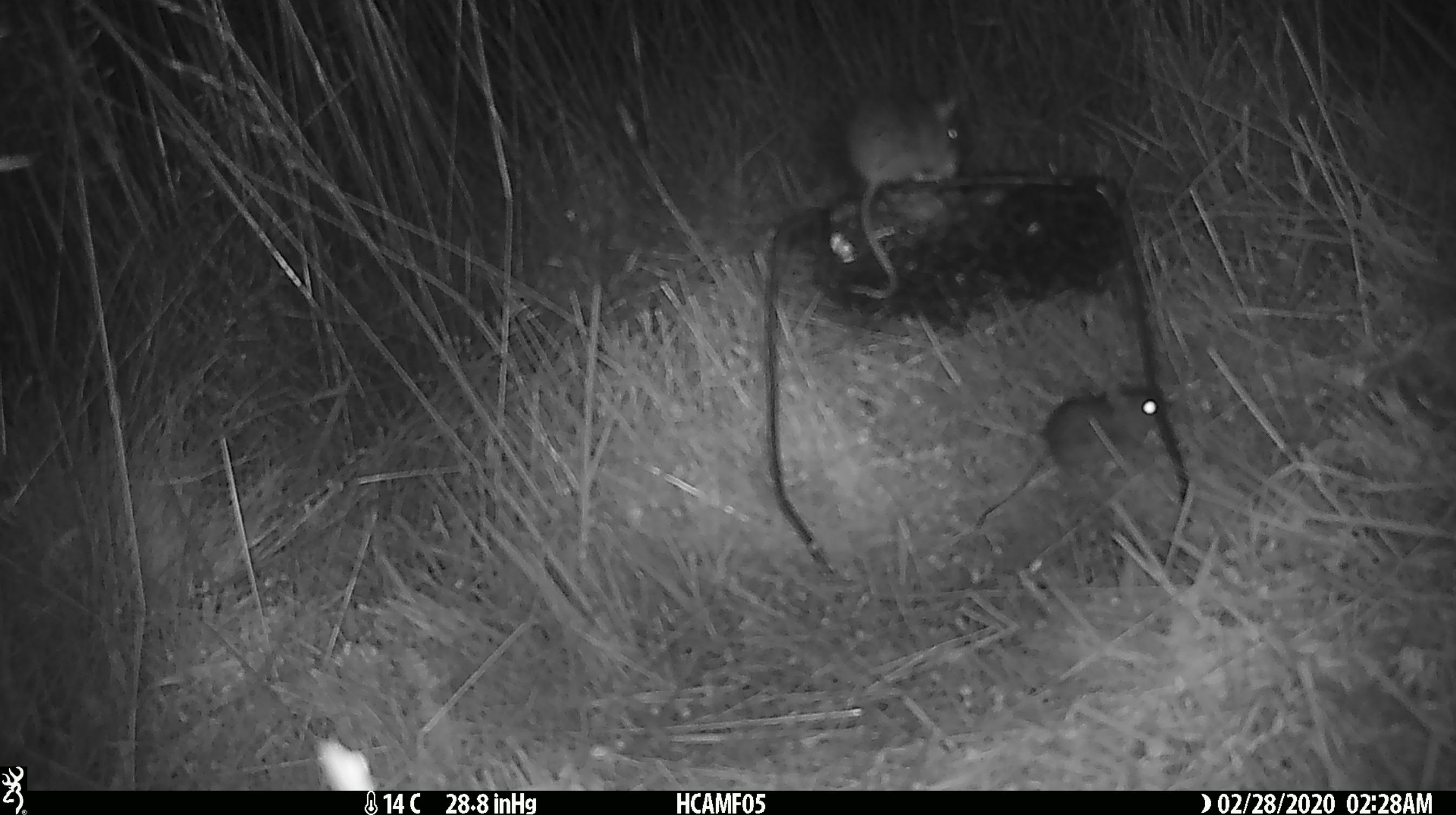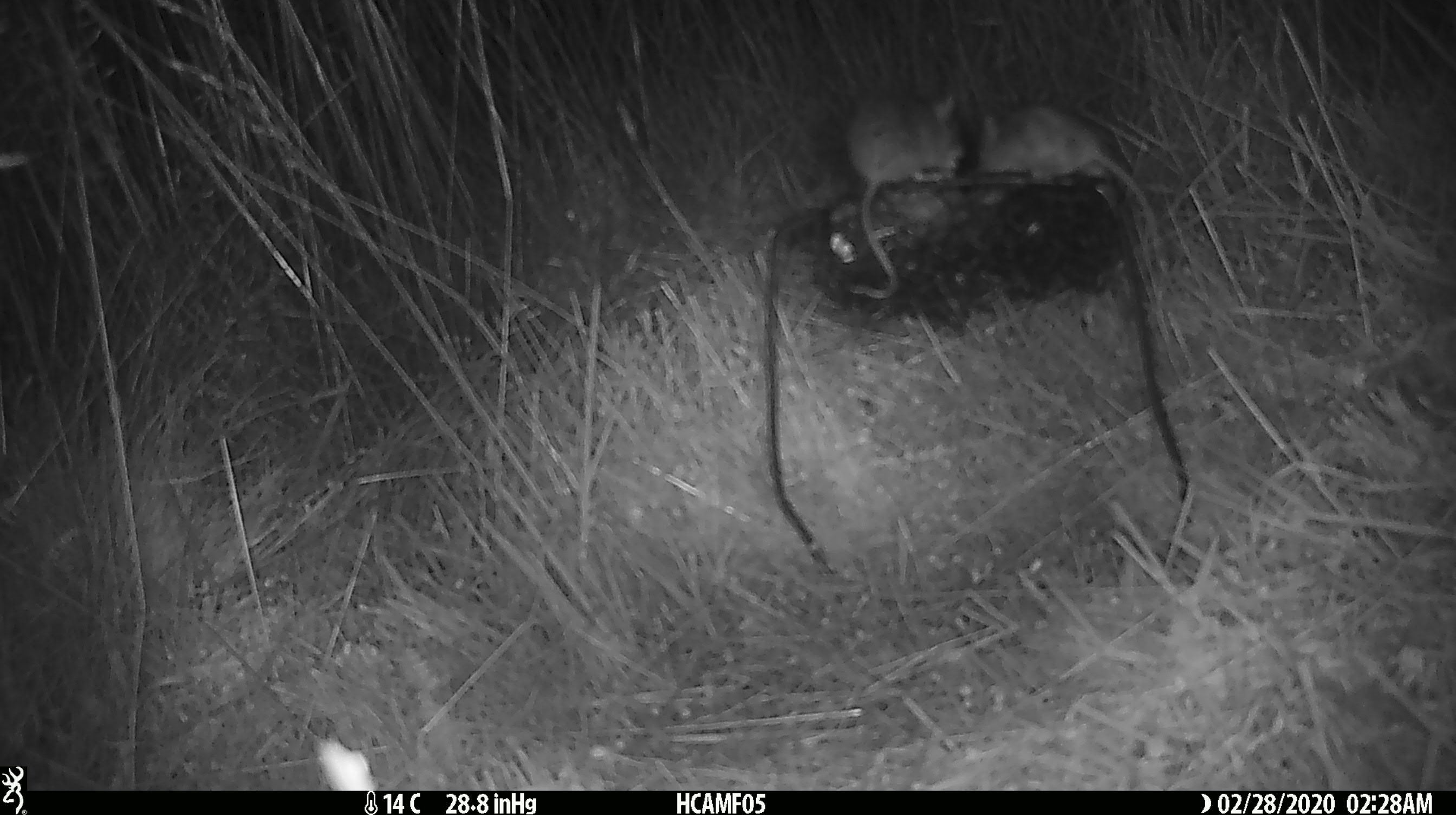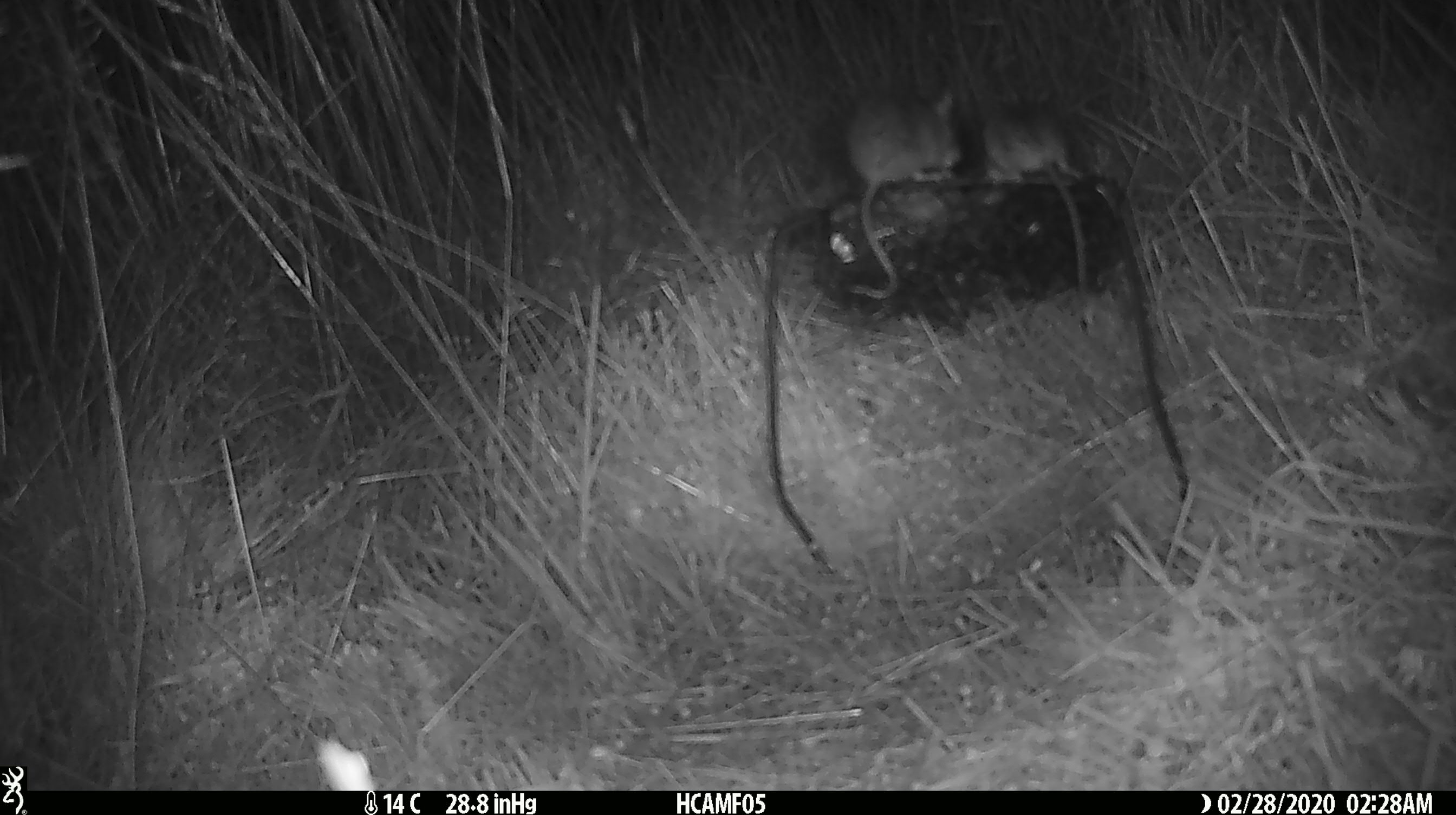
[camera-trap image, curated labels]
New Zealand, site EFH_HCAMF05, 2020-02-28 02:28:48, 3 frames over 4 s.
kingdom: Animalia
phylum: Chordata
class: Mammalia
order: Rodentia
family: Muridae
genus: Mus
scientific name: Mus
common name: mouse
Mouse (Mus).